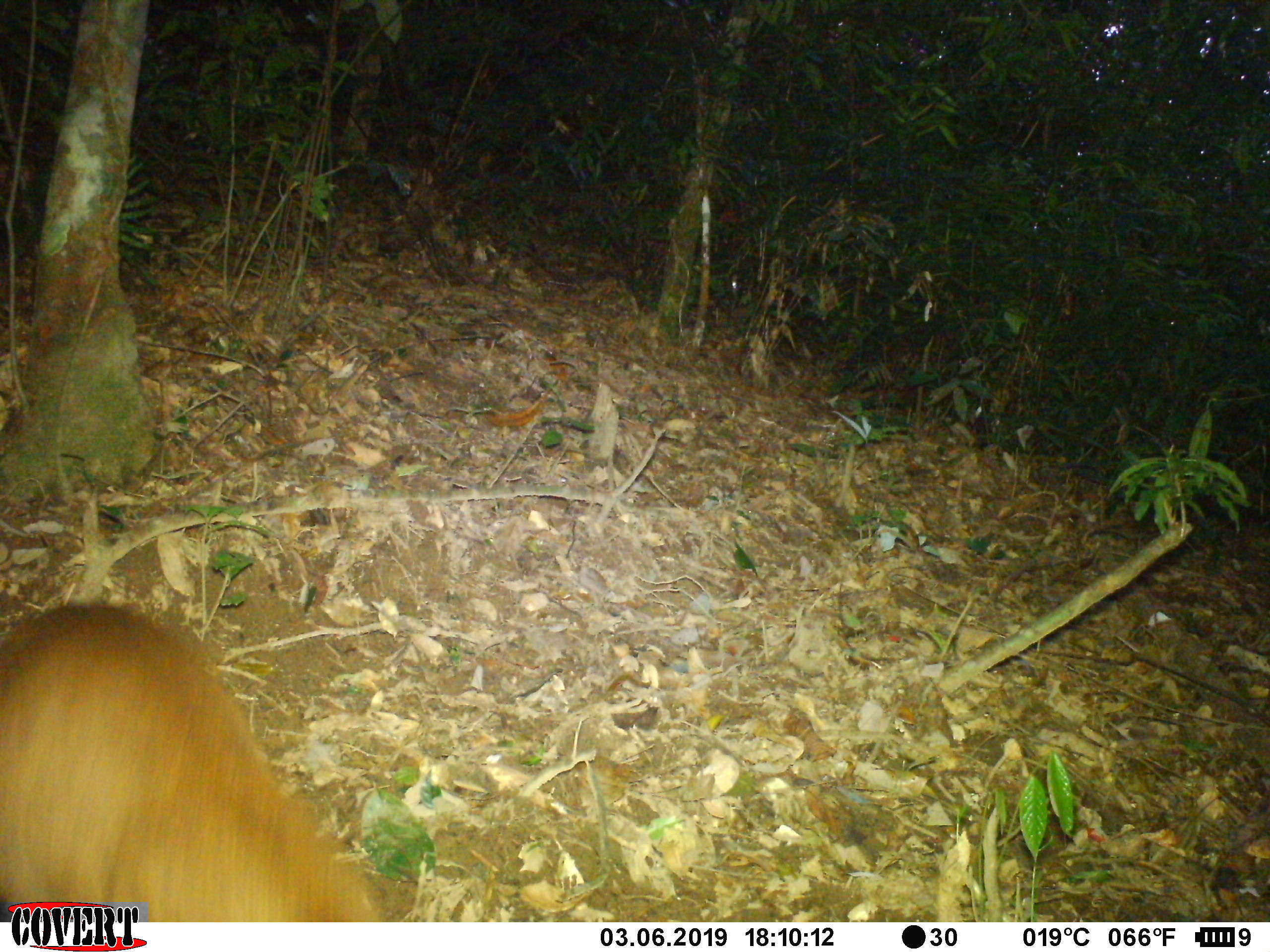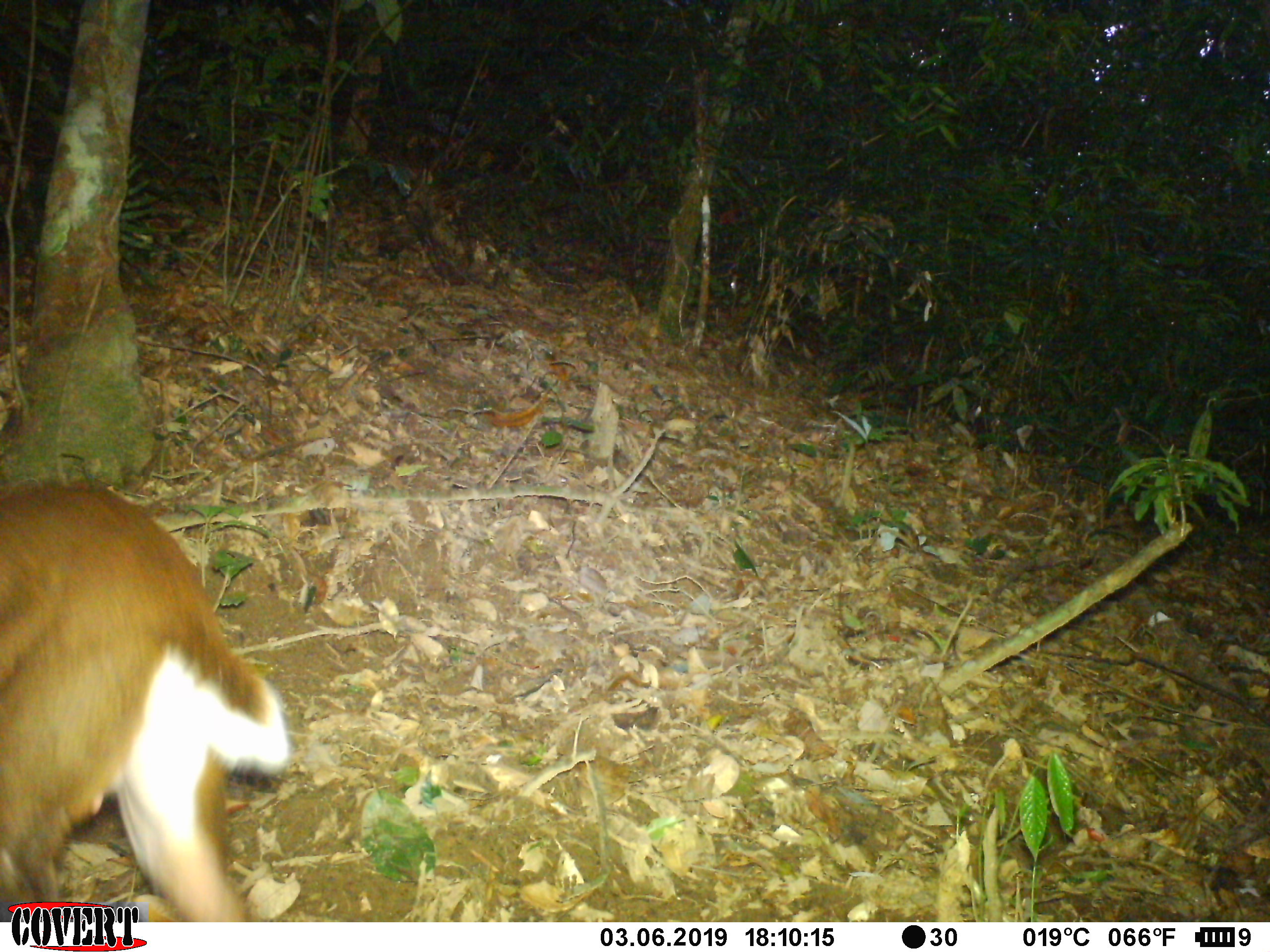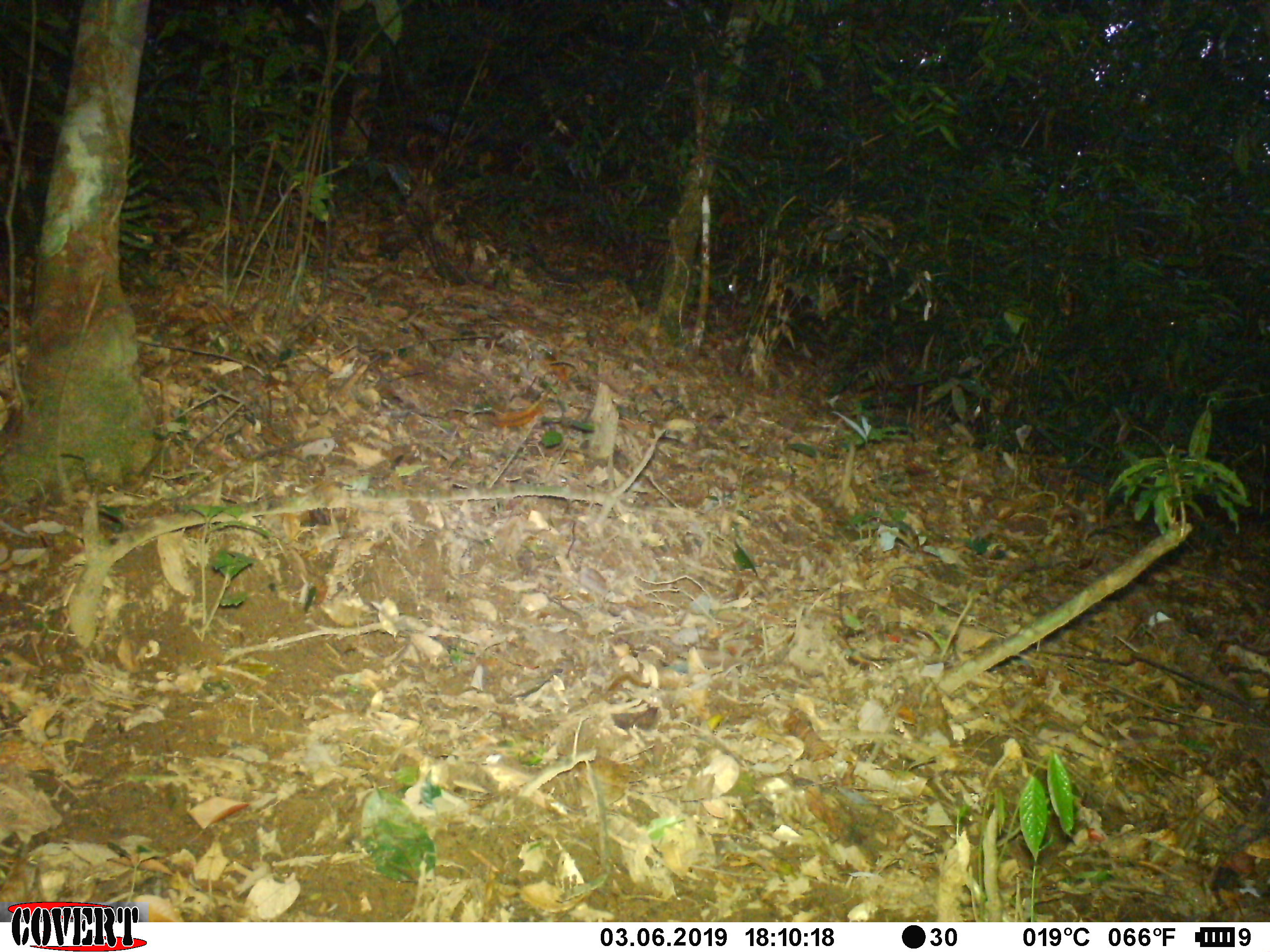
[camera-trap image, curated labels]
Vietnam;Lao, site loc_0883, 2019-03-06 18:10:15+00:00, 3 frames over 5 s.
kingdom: Animalia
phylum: Chordata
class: Mammalia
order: Artiodactyla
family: Cervidae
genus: Muntiacus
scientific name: Muntiacus rooseveltorum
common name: roosevelt's muntjac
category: roosevelts muntjac group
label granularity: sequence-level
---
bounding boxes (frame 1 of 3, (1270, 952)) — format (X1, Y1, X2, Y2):
roosevelts muntjac group: (0, 601, 385, 922)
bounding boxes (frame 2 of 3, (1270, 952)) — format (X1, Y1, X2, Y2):
roosevelts muntjac group: (0, 480, 290, 922)